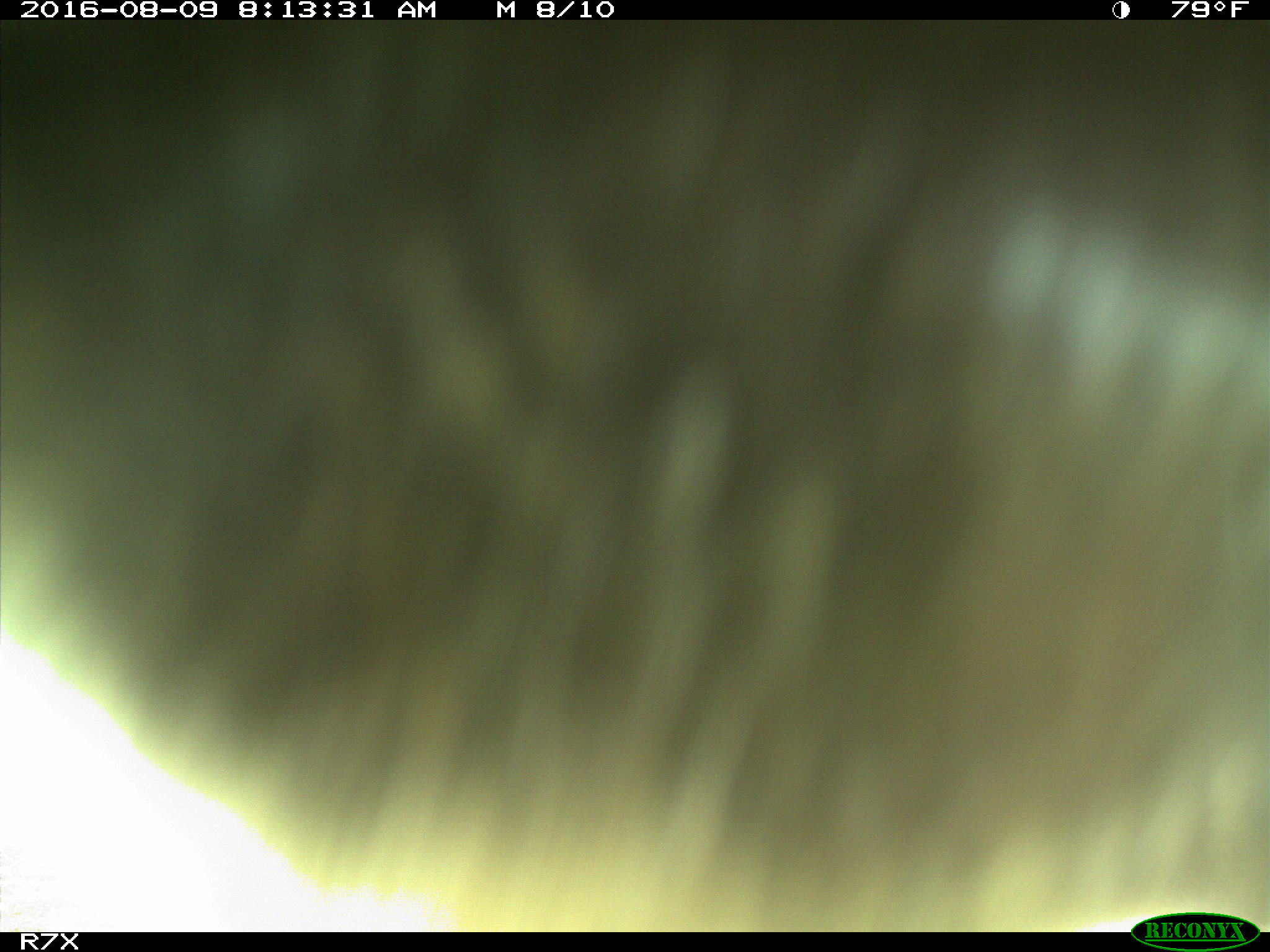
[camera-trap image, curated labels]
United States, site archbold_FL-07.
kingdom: Animalia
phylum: Chordata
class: Mammalia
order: Artiodactyla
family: Bovidae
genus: Bos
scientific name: Bos taurus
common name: domestic cow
Bos taurus (domestic cow).